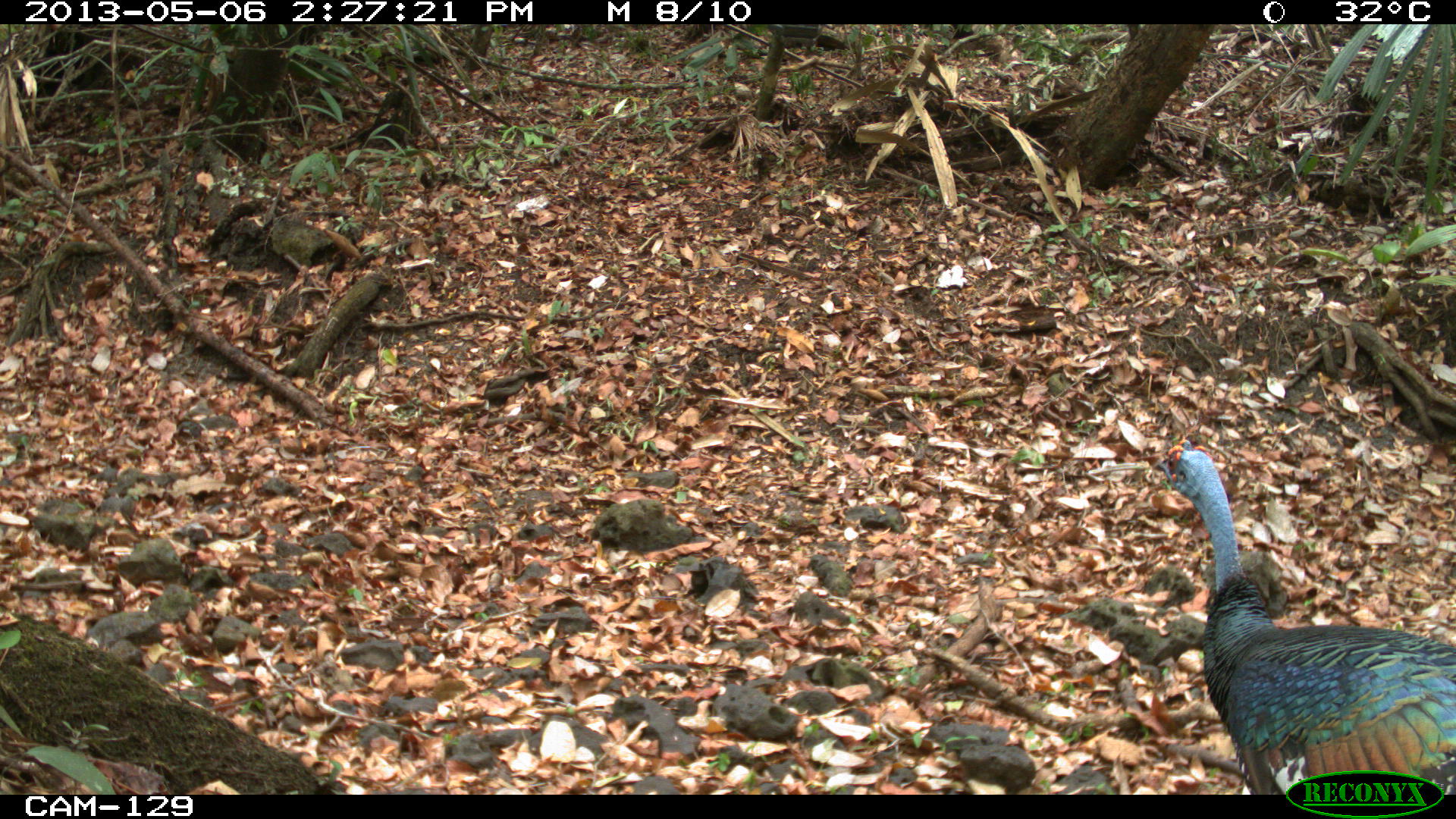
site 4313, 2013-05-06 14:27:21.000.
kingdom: Animalia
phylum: Chordata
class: Aves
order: Galliformes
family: Phasianidae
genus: Meleagris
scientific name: Meleagris ocellata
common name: ocellated turkey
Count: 1.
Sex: male.